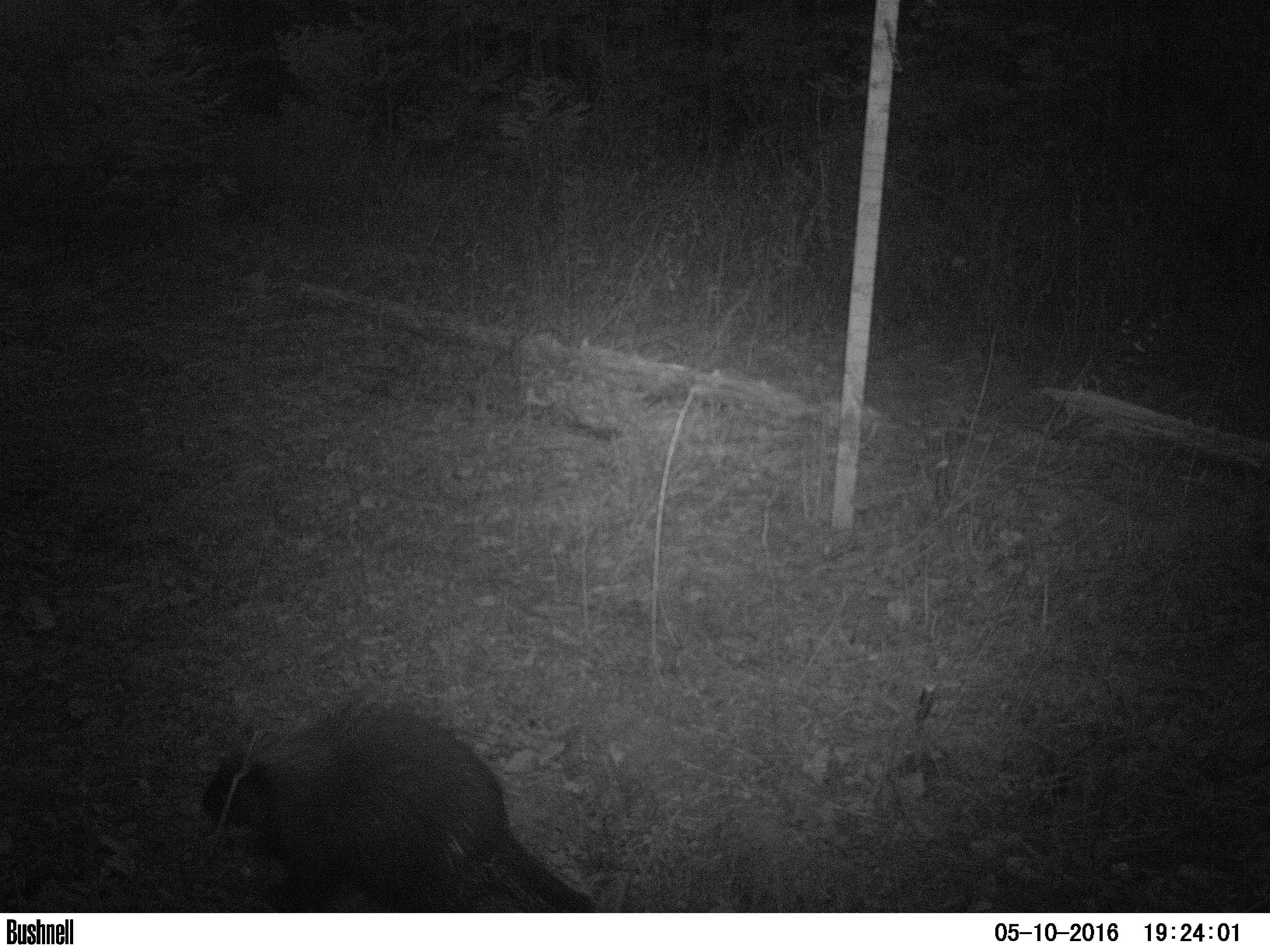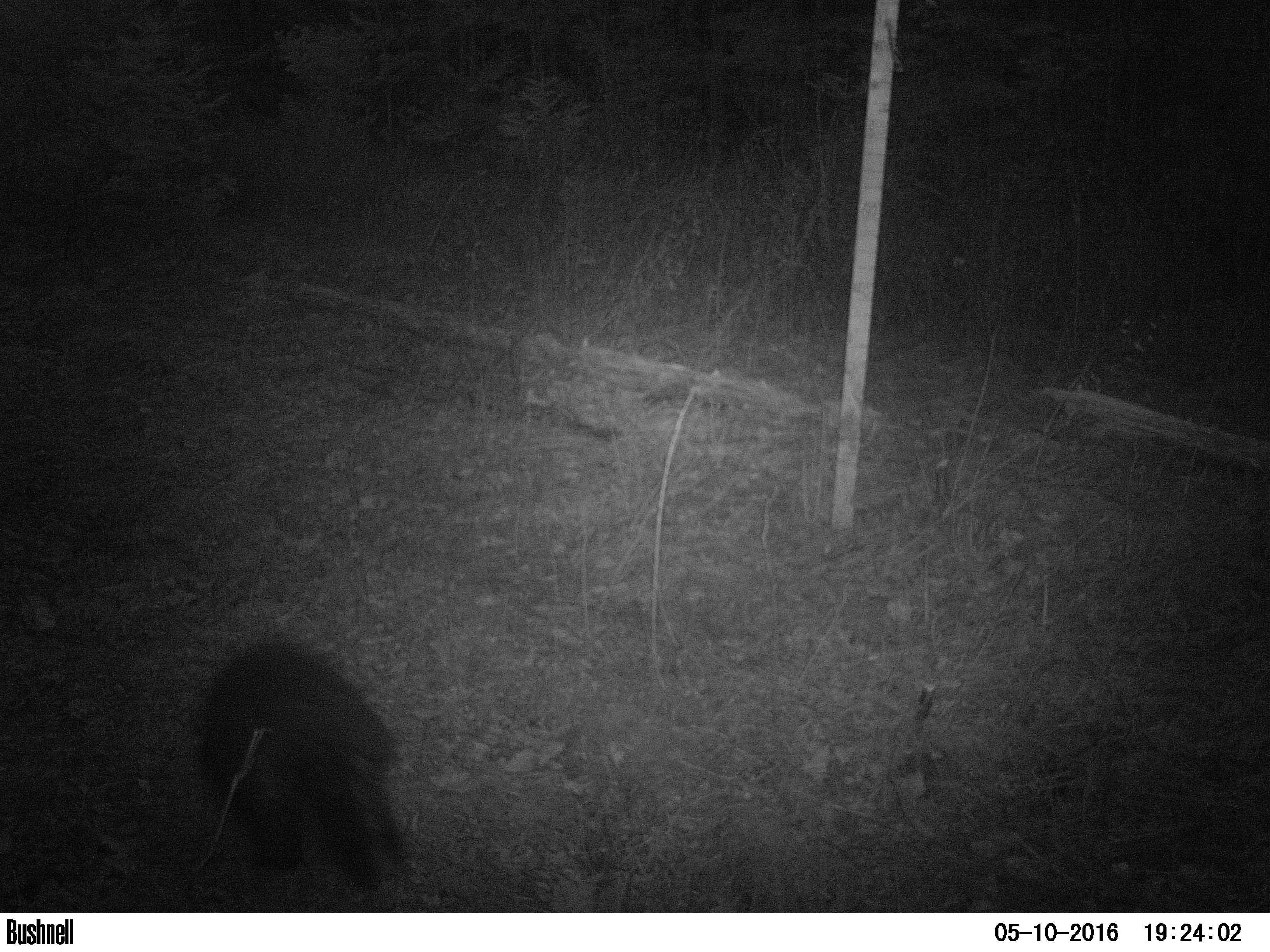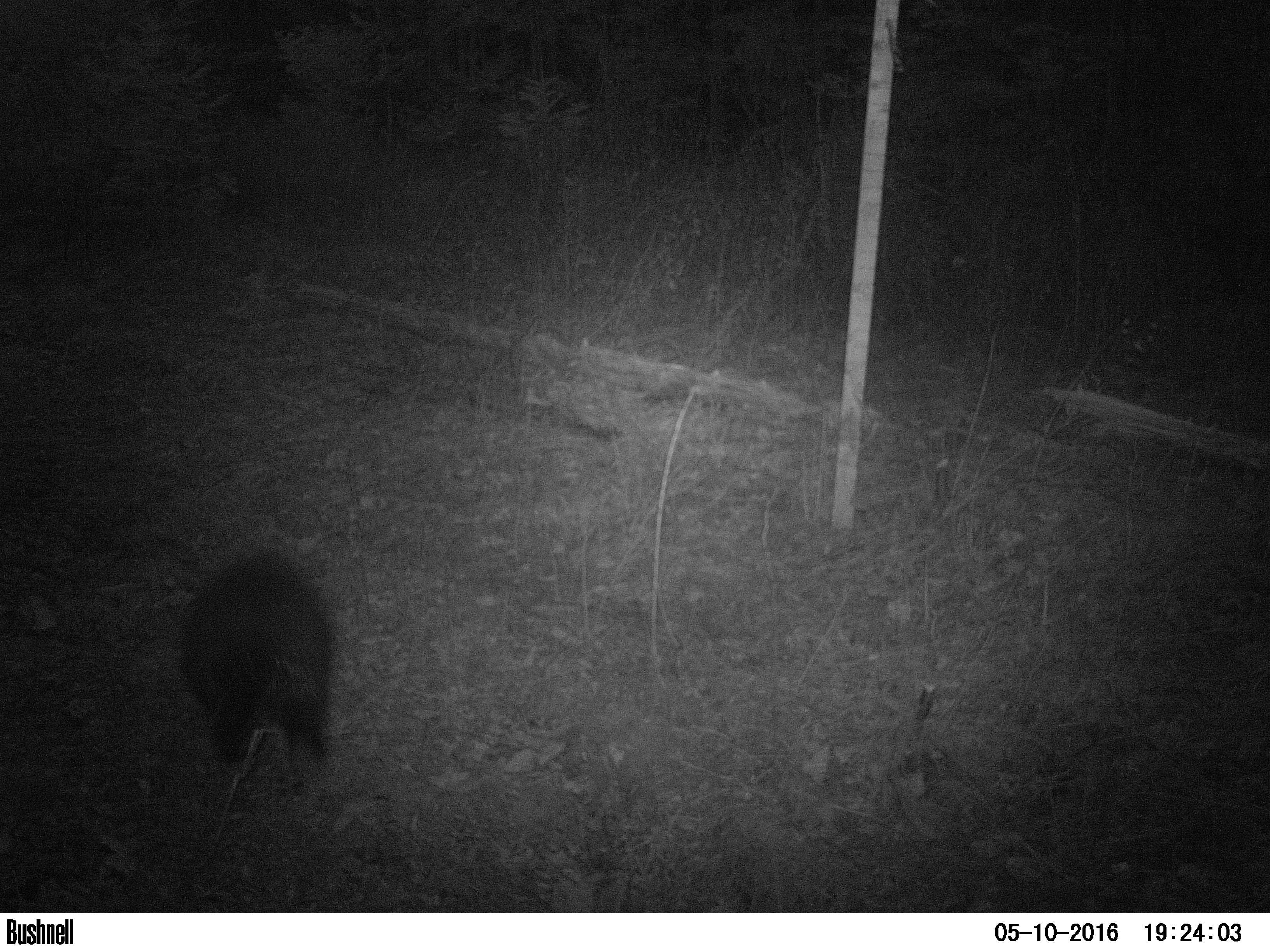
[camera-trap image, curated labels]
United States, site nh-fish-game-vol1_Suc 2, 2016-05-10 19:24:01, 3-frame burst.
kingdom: Animalia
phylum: Chordata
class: Mammalia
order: Rodentia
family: Erethizontidae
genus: Erethizon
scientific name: Erethizon dorsatum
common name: porcupine